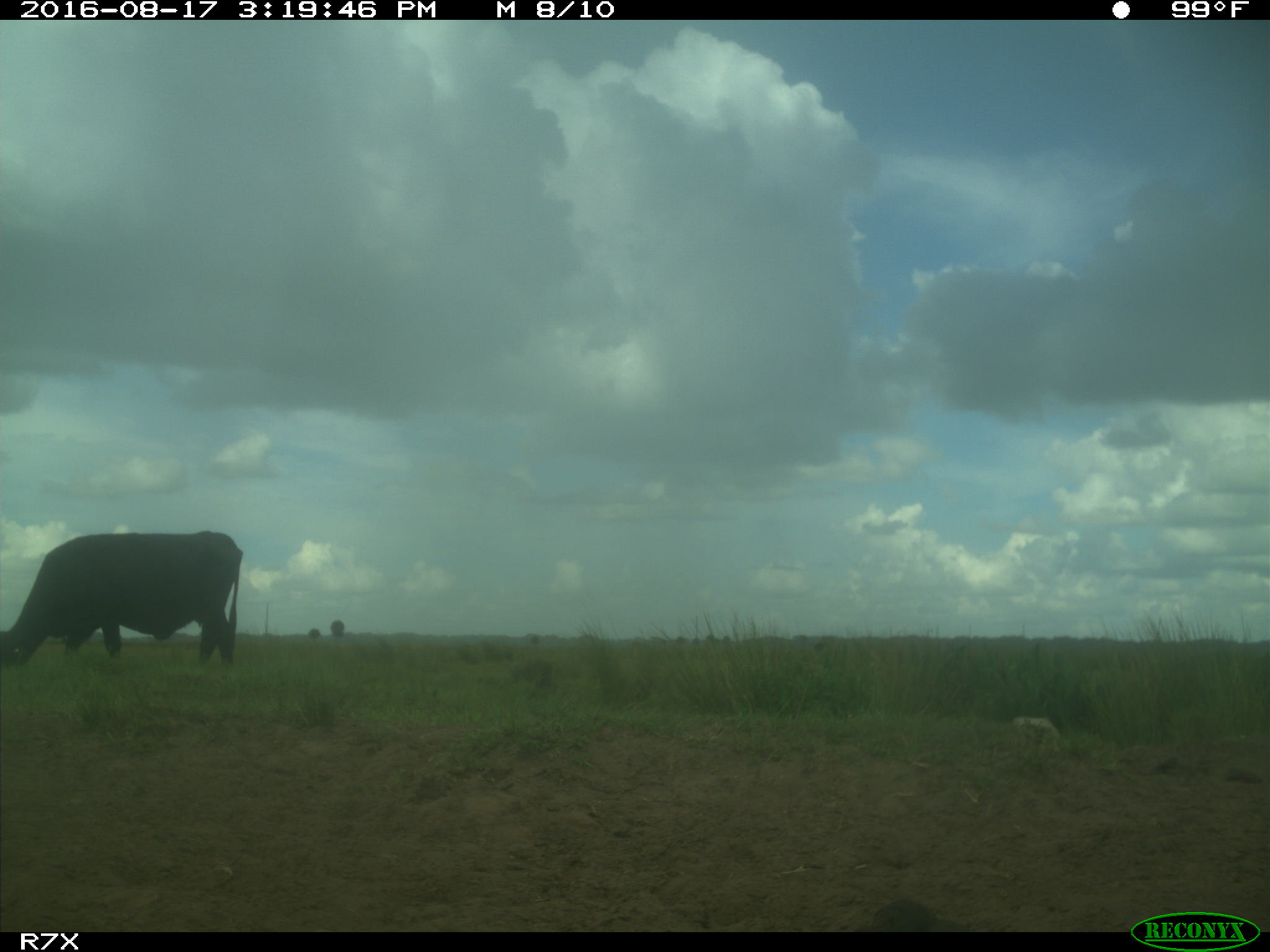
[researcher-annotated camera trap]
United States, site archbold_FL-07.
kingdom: Animalia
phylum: Chordata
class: Mammalia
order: Artiodactyla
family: Bovidae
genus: Bos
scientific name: Bos taurus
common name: domestic cow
Bos taurus (domestic cow).